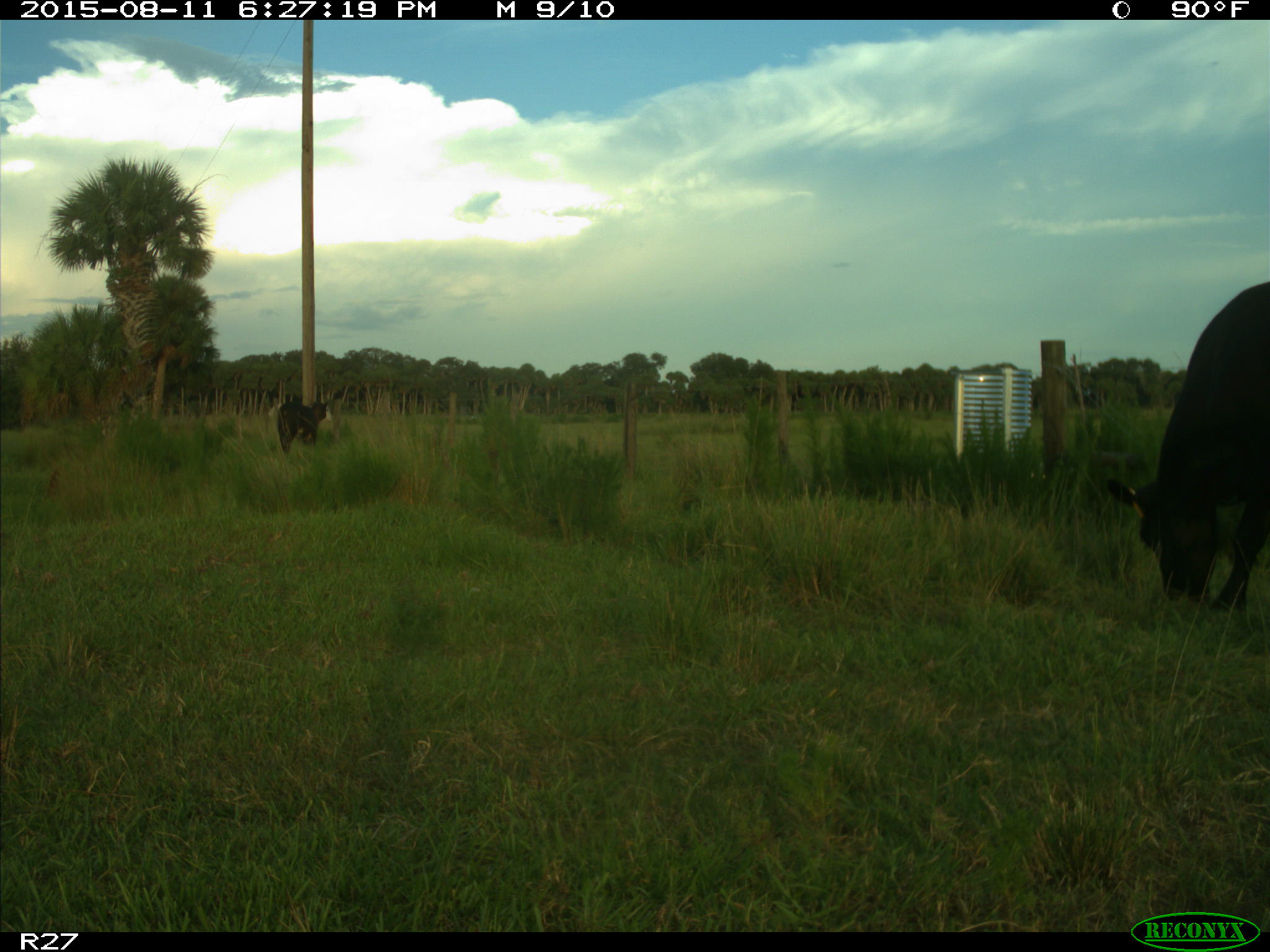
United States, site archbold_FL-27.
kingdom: Animalia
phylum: Chordata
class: Mammalia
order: Artiodactyla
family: Bovidae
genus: Bos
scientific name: Bos taurus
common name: domestic cow